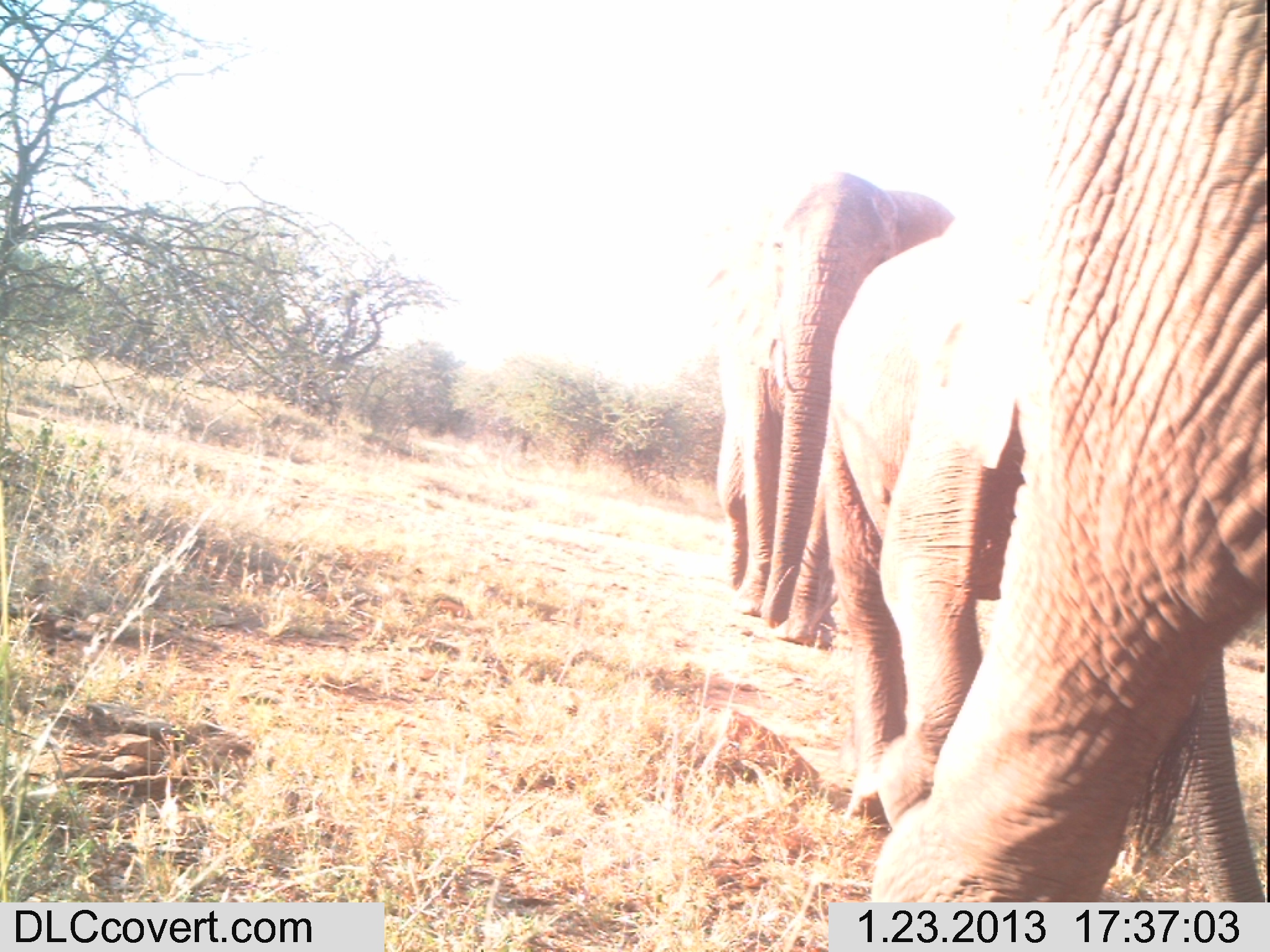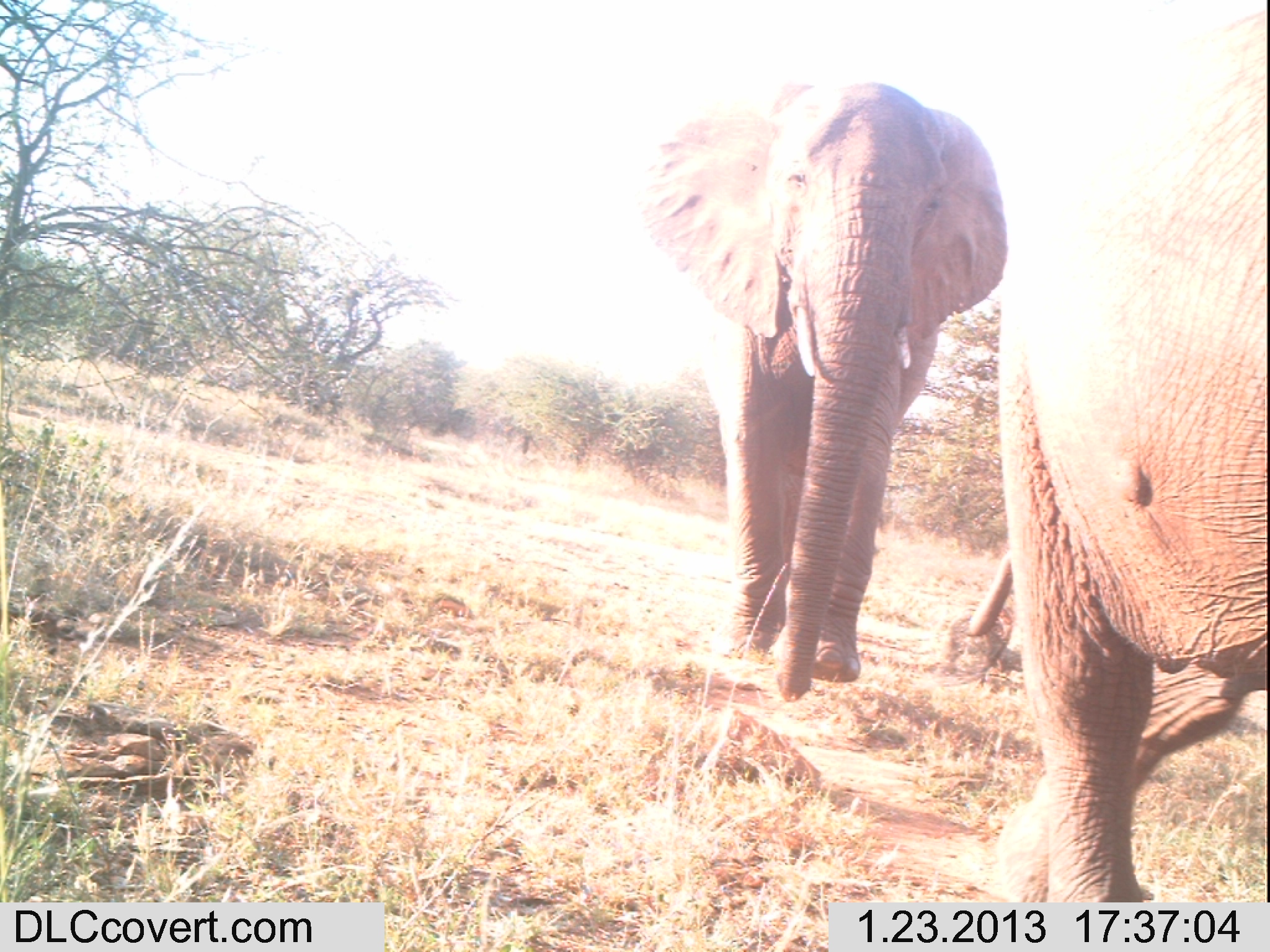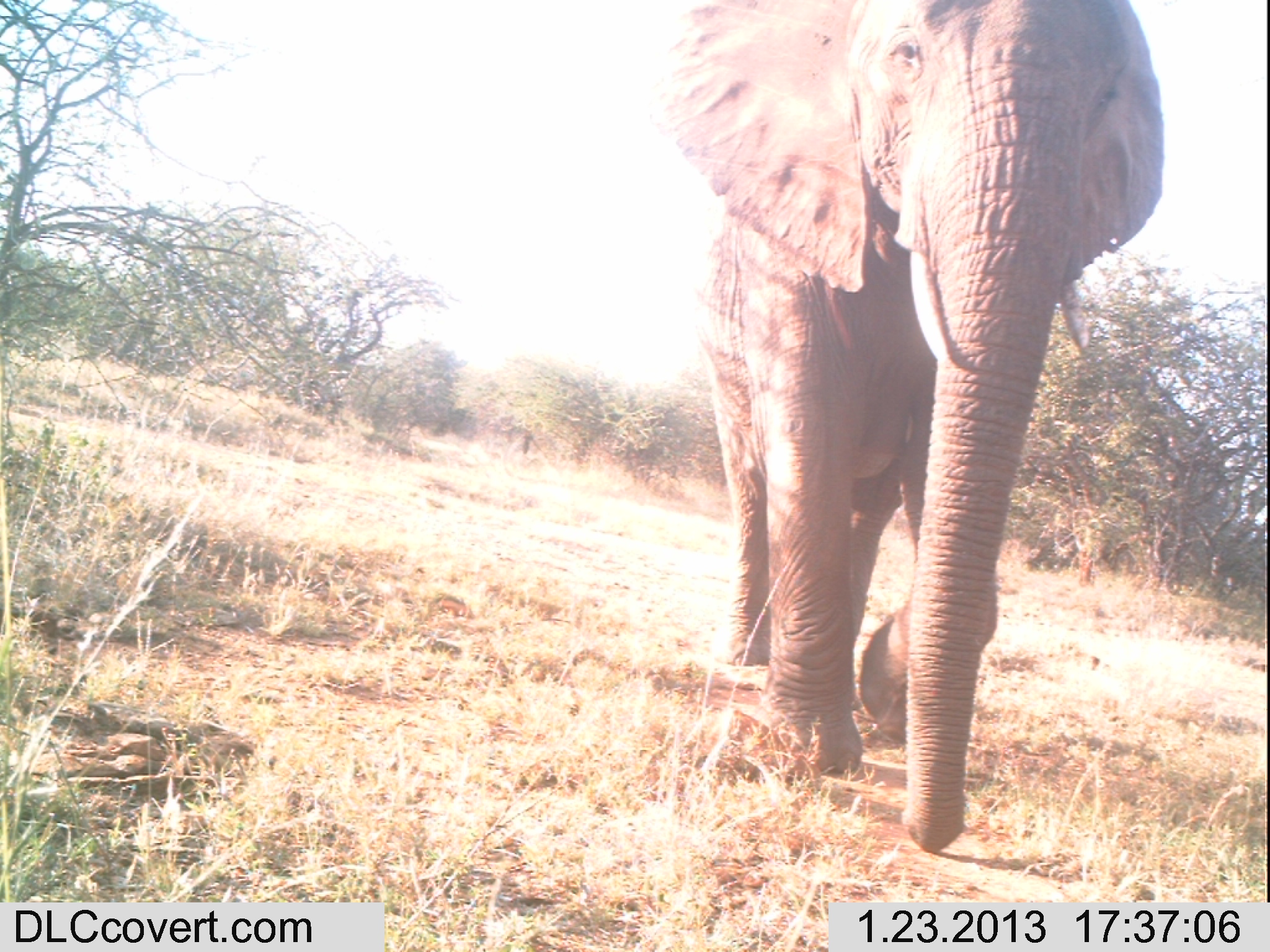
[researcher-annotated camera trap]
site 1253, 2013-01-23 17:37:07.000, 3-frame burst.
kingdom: Animalia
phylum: Chordata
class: Mammalia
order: Proboscidea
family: Elephantidae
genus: Loxodonta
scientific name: Loxodonta africana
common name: african bush elephant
Loxodonta africana (african bush elephant), count 3.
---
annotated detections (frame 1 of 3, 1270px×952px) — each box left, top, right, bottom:
loxodonta africana: 870, 0, 1263, 904; 820, 200, 1055, 832; 716, 180, 967, 651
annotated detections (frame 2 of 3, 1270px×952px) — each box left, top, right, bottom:
loxodonta africana: 997, 5, 1270, 899; 641, 81, 1011, 711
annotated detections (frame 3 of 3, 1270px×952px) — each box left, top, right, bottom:
loxodonta africana: 659, 0, 1164, 860